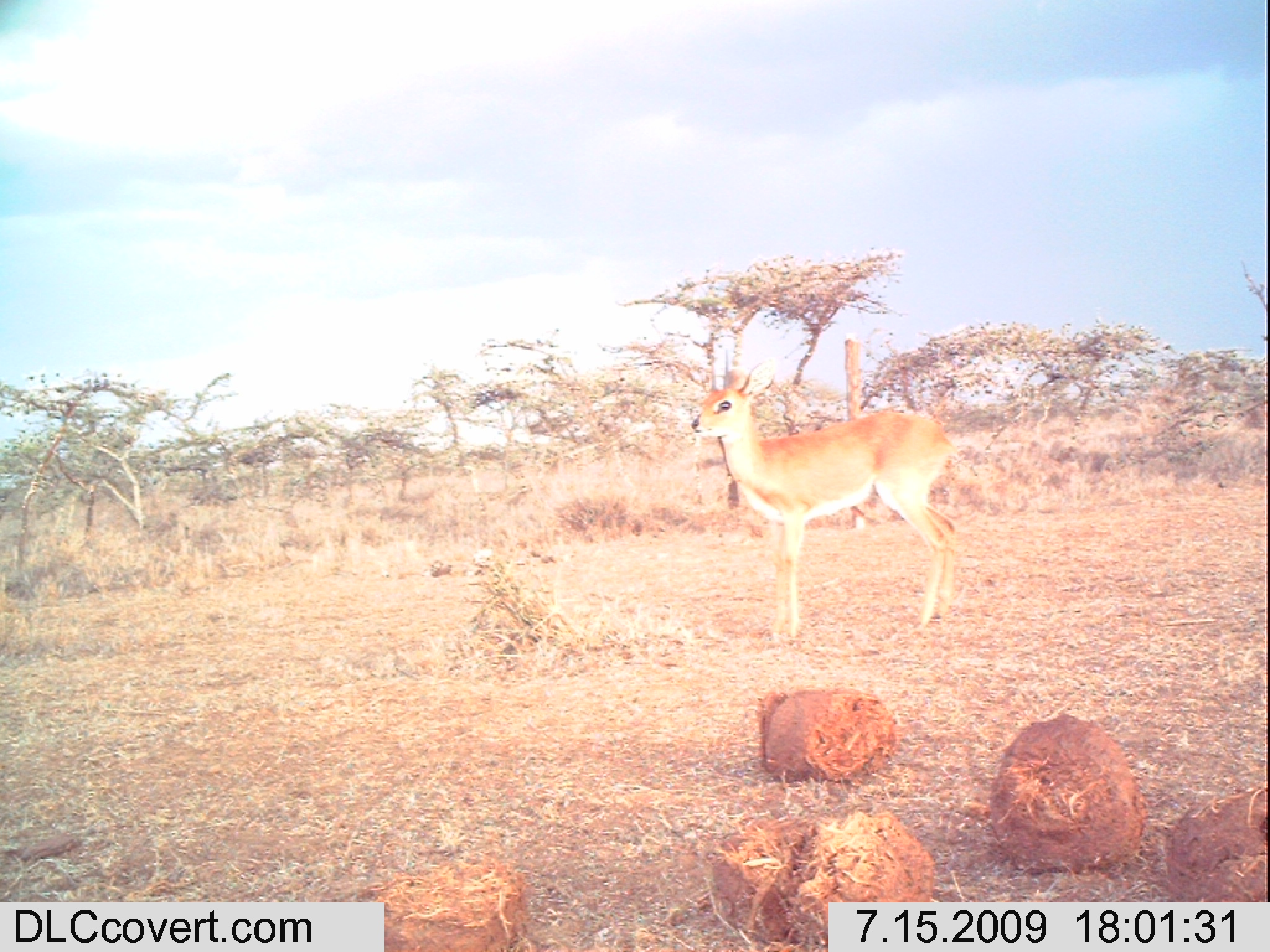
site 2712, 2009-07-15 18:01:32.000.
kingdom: Animalia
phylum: Chordata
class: Mammalia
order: Artiodactyla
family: Bovidae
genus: Raphicerus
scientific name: Raphicerus campestris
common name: steenbok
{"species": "Raphicerus campestris (steenbok)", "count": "1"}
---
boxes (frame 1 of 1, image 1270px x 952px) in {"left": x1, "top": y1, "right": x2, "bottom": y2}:
raphicerus campestris: {"left": 690, "top": 347, "right": 961, "bottom": 638}